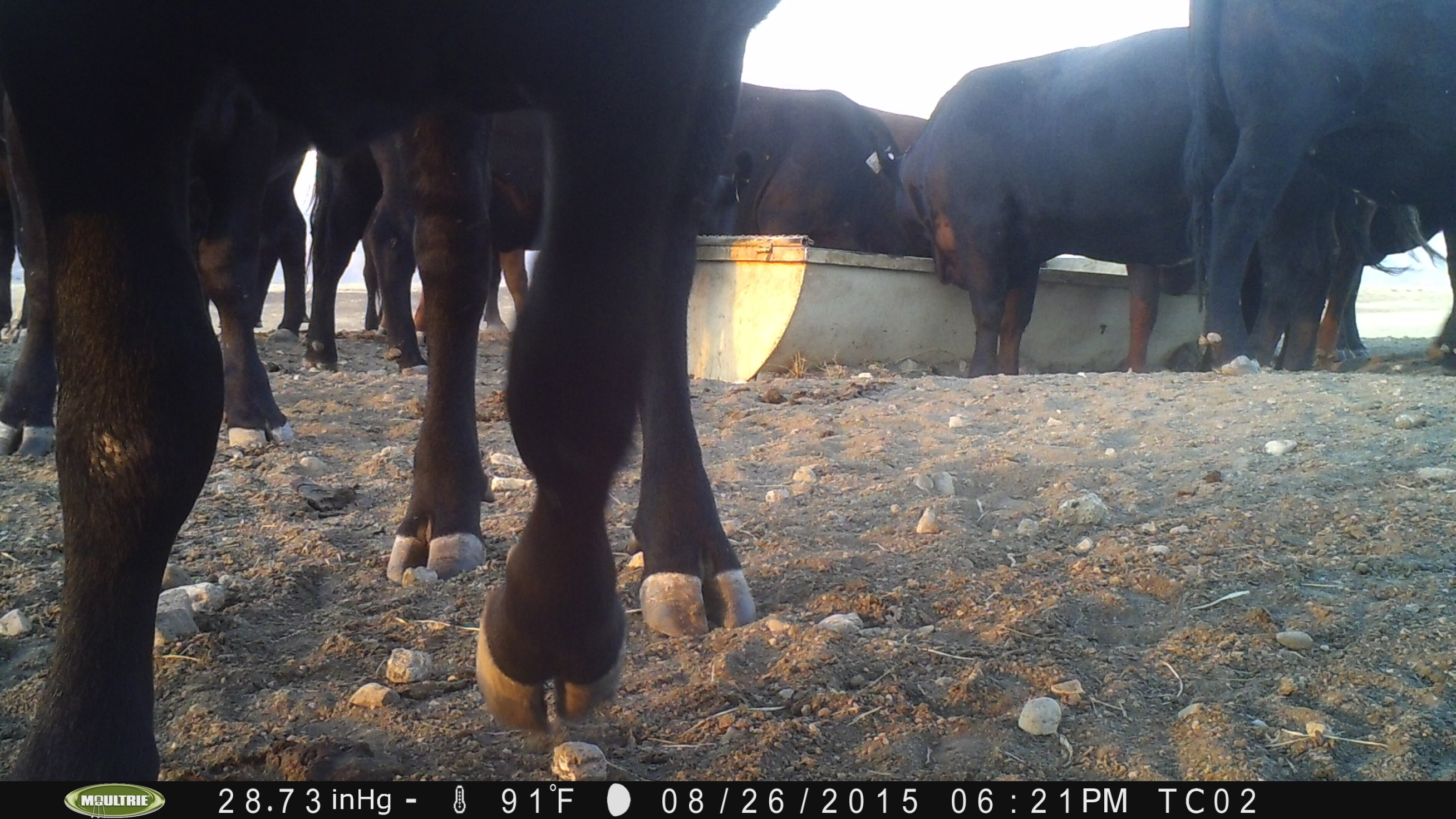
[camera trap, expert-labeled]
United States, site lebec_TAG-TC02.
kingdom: Animalia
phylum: Chordata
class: Mammalia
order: Artiodactyla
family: Bovidae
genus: Bos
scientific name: Bos taurus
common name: domestic cow